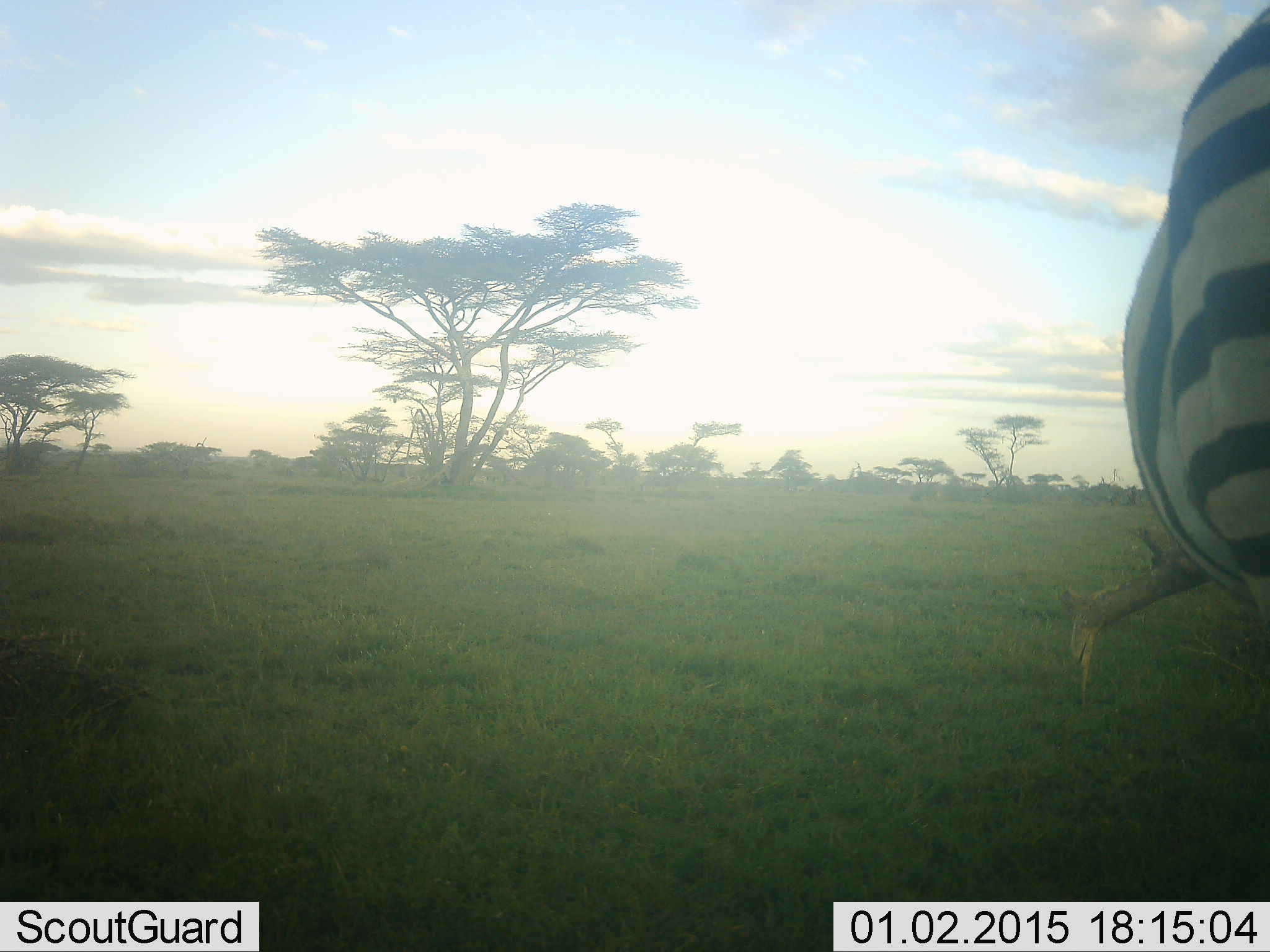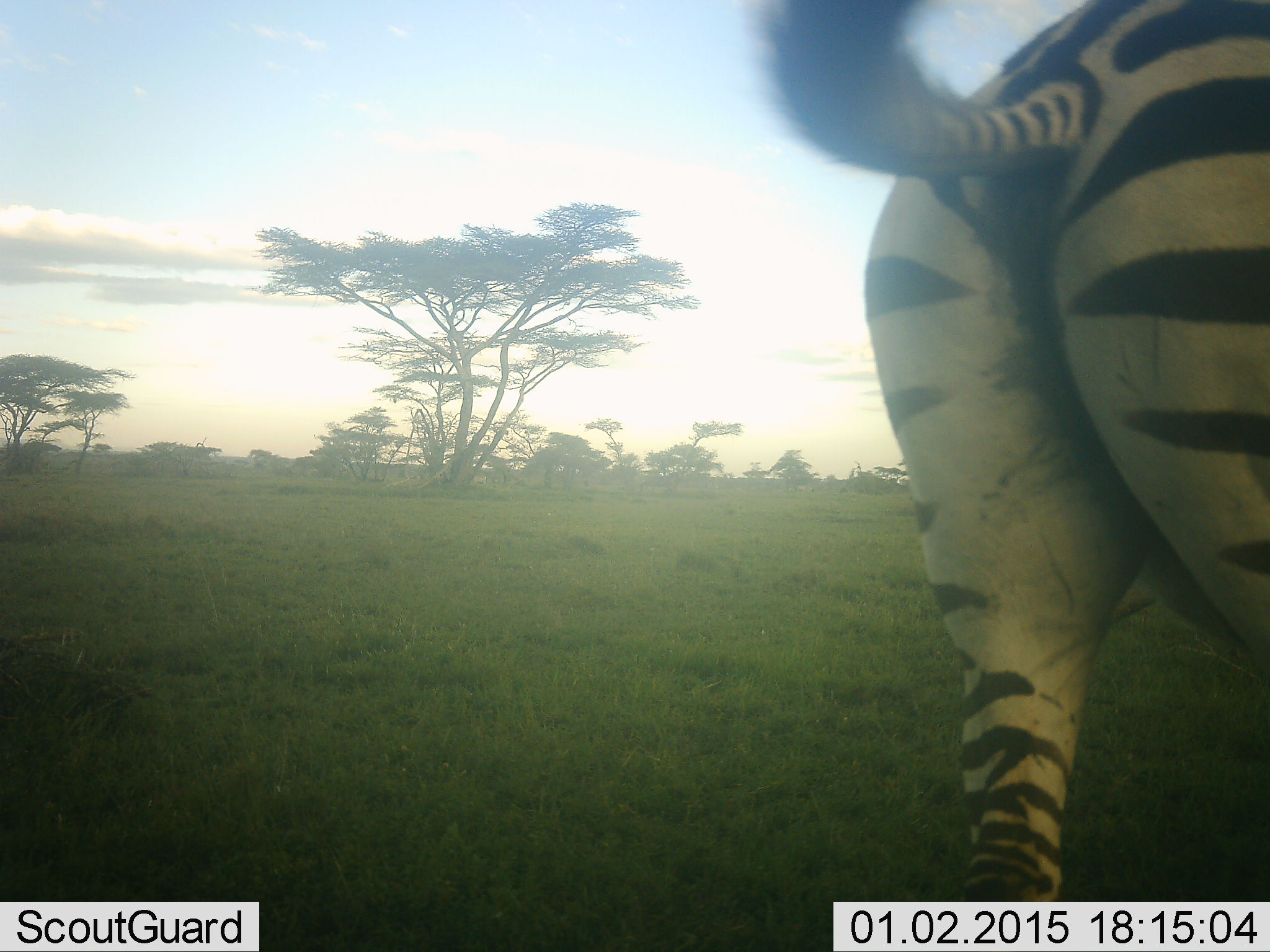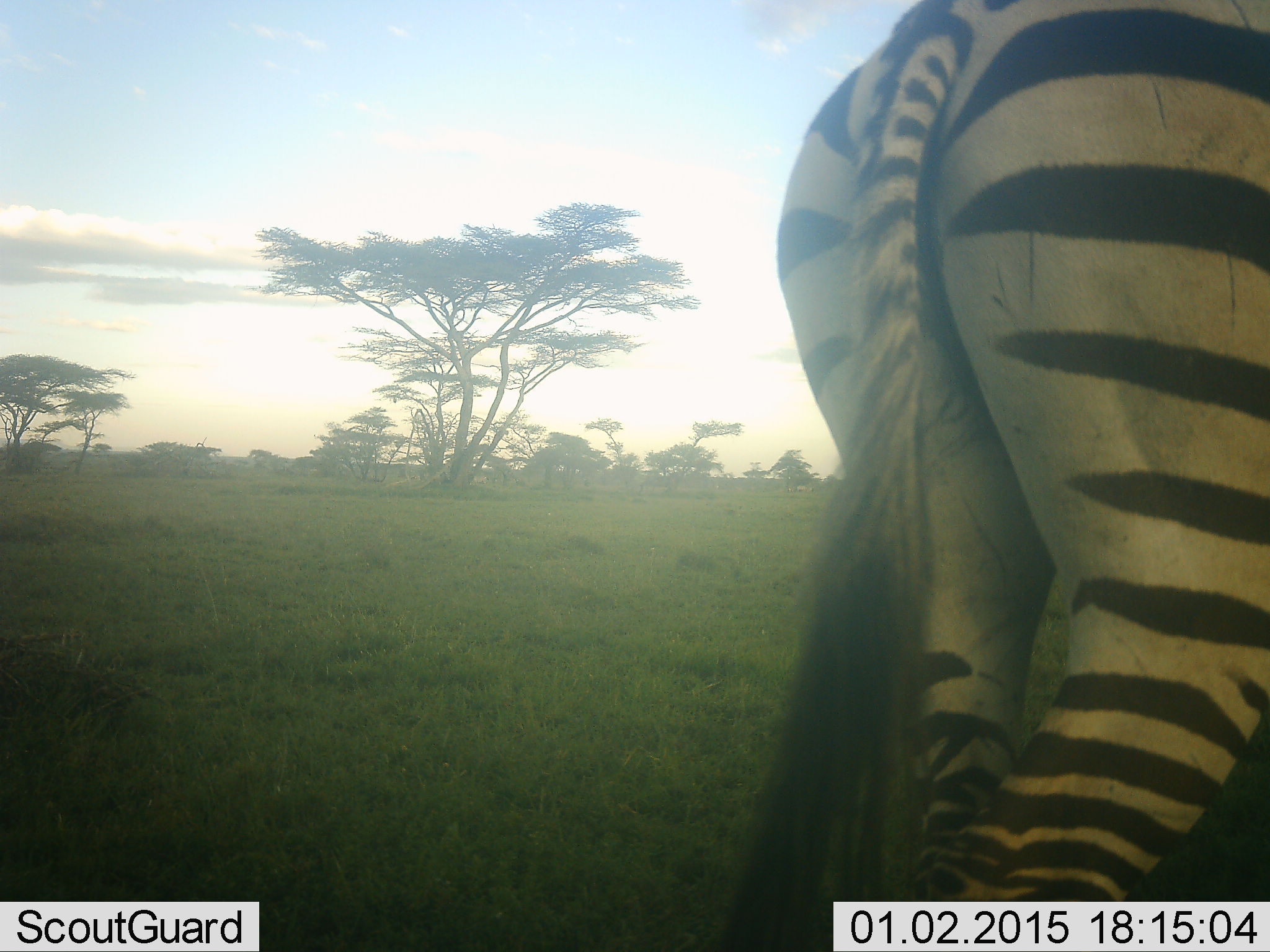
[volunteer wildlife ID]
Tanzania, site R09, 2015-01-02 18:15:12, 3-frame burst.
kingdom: Animalia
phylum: Chordata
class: Mammalia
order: Perissodactyla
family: Equidae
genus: Equus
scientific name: Equus quagga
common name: plains zebra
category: zebra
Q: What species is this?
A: Zebra (plains zebra) (Equus quagga).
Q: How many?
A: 1.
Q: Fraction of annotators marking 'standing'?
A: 60%.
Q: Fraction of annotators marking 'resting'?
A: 0%.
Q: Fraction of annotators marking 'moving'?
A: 40%.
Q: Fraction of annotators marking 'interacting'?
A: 10%.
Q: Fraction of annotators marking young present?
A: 0%.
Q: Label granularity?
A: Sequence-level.